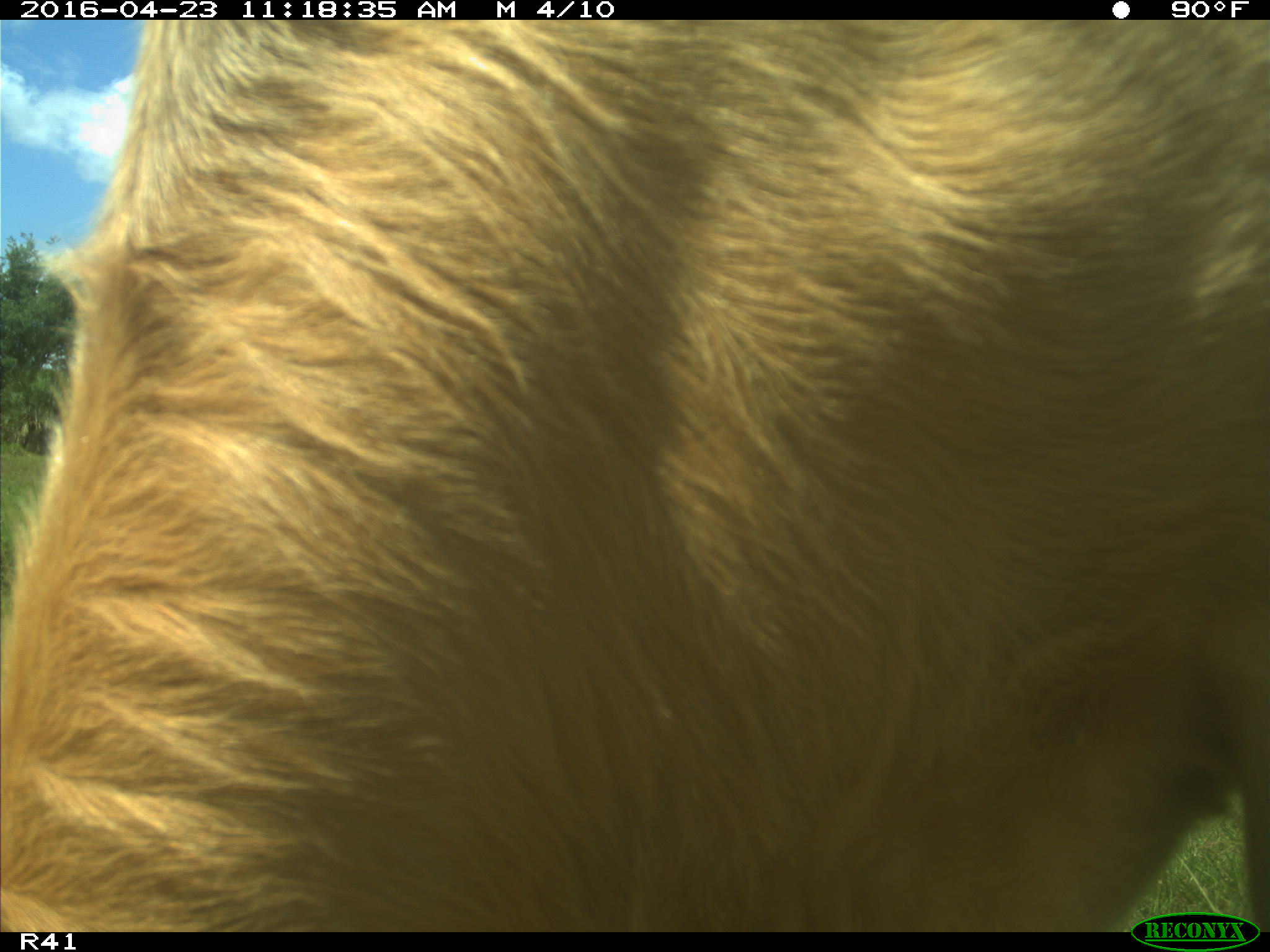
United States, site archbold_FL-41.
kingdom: Animalia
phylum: Chordata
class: Mammalia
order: Artiodactyla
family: Bovidae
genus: Bos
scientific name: Bos taurus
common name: domestic cow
Bos taurus (domestic cow).